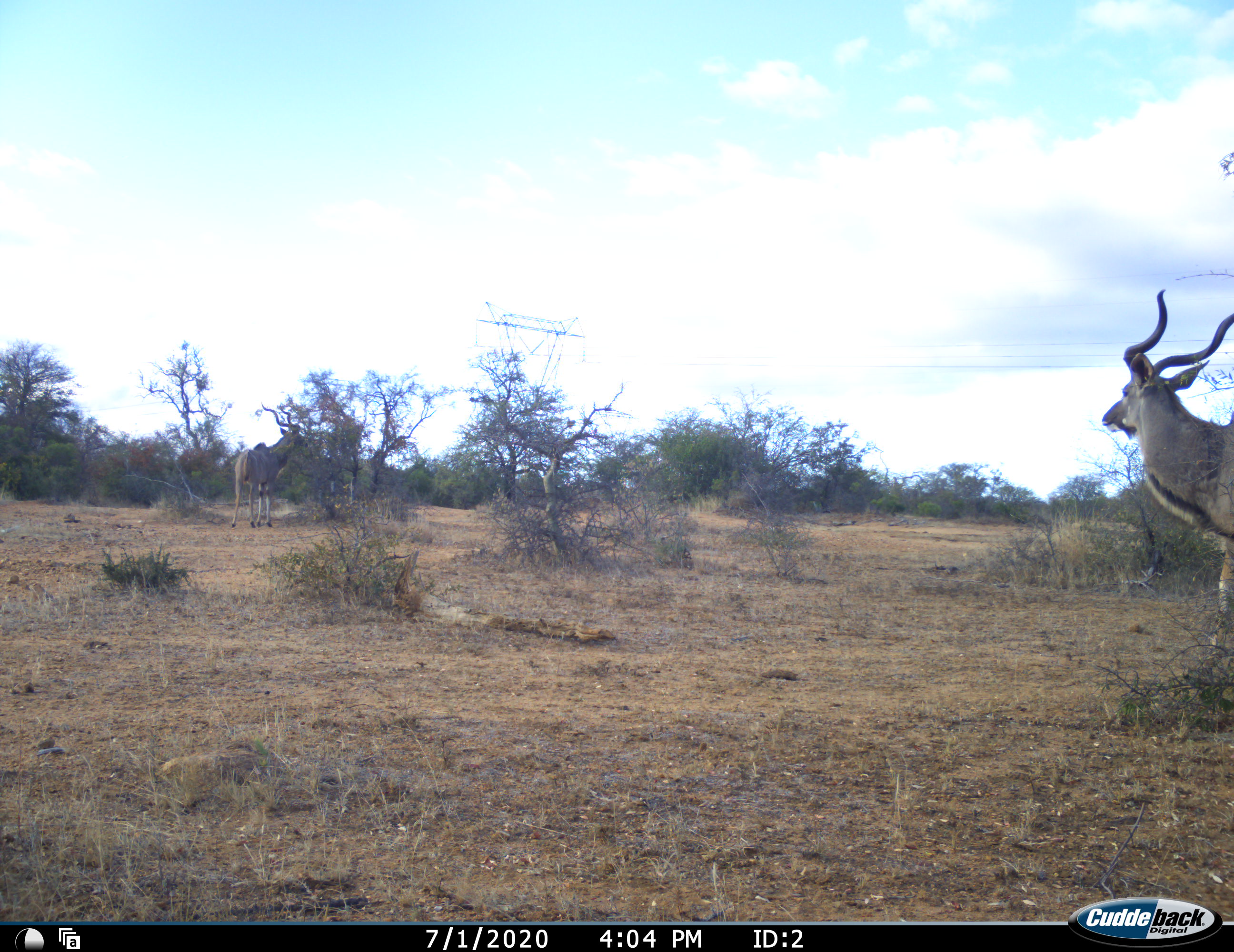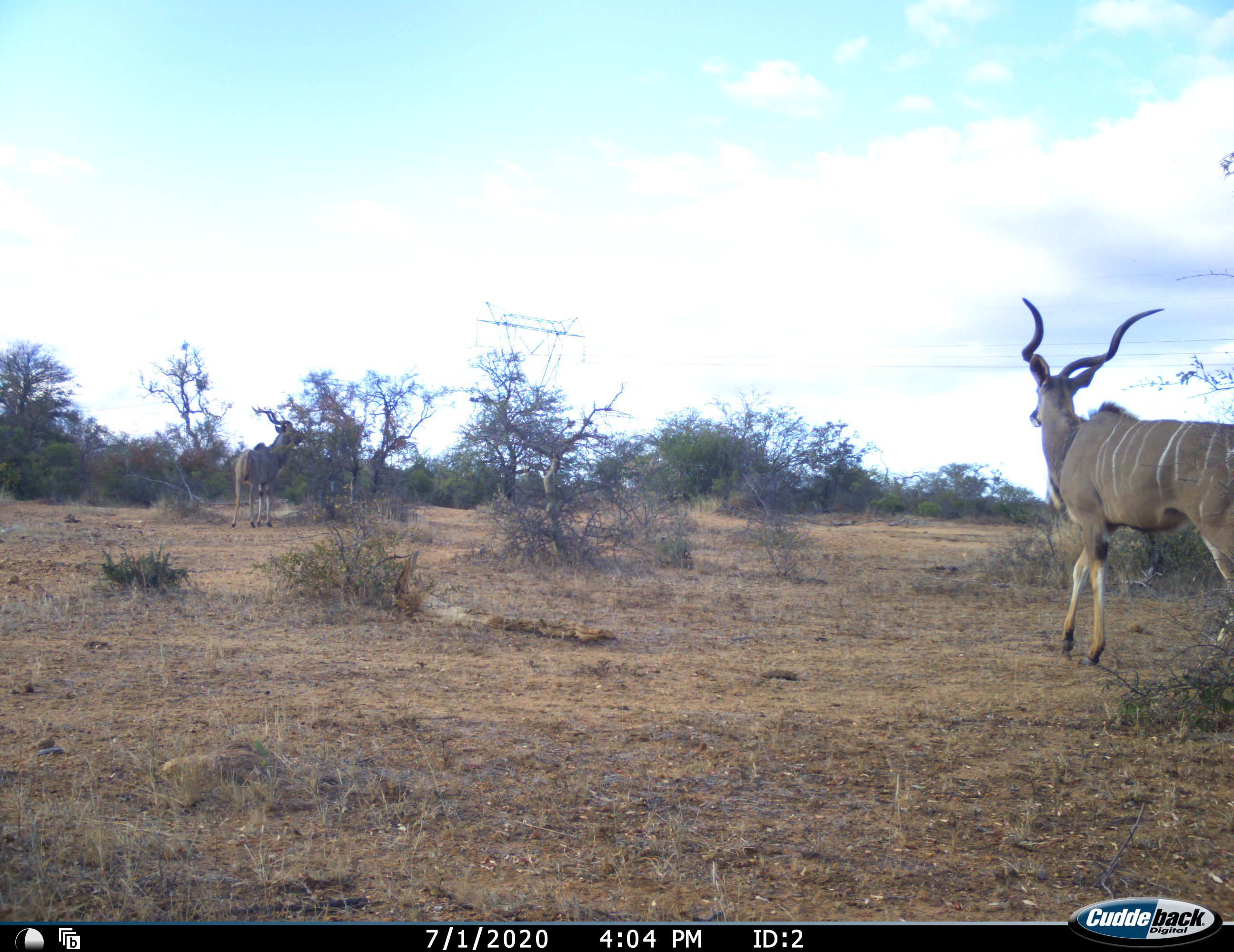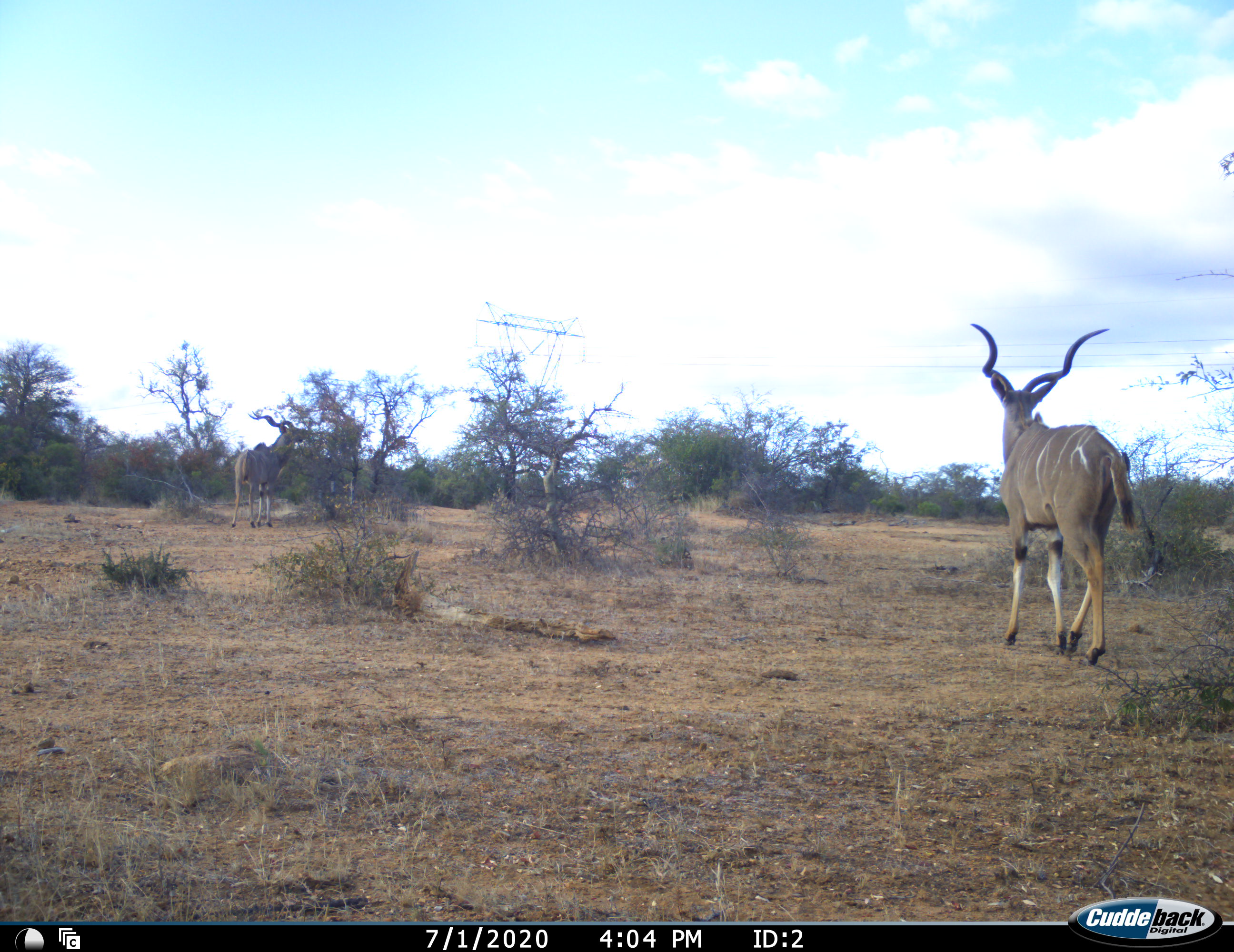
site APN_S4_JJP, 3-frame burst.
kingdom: Animalia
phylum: Chordata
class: Mammalia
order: Artiodactyla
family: Bovidae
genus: Tragelaphus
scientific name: Tragelaphus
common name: kudu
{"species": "kudu (Tragelaphus)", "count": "2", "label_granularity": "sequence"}